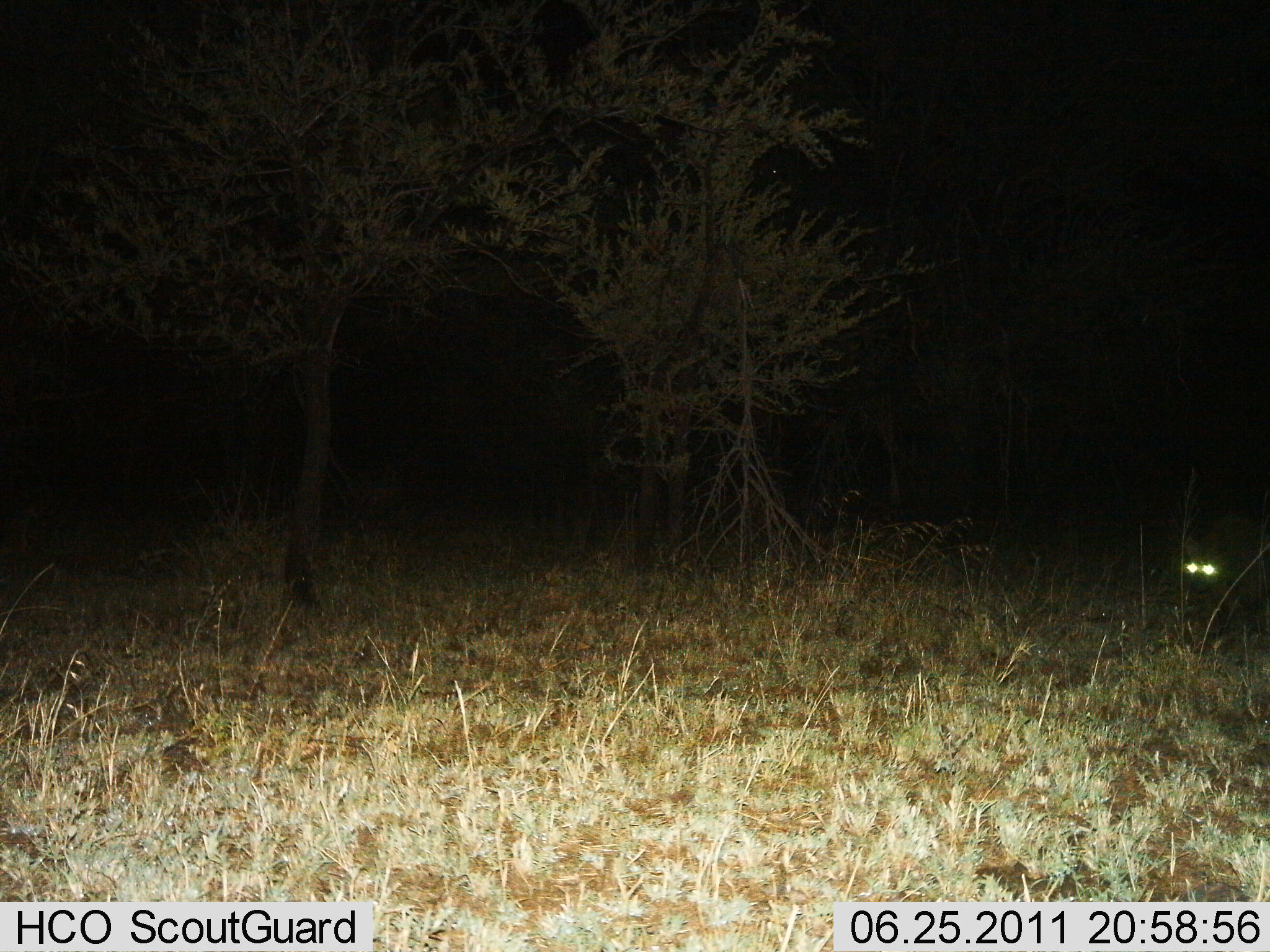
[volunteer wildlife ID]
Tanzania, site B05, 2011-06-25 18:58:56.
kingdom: Animalia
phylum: Chordata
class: Mammalia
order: Carnivora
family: Hyaenidae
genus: Crocuta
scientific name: Crocuta crocuta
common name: spotted hyena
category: hyenaspotted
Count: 1.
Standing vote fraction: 50%.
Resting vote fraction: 0%.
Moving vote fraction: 50%.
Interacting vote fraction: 0%.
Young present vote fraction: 0%.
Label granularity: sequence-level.